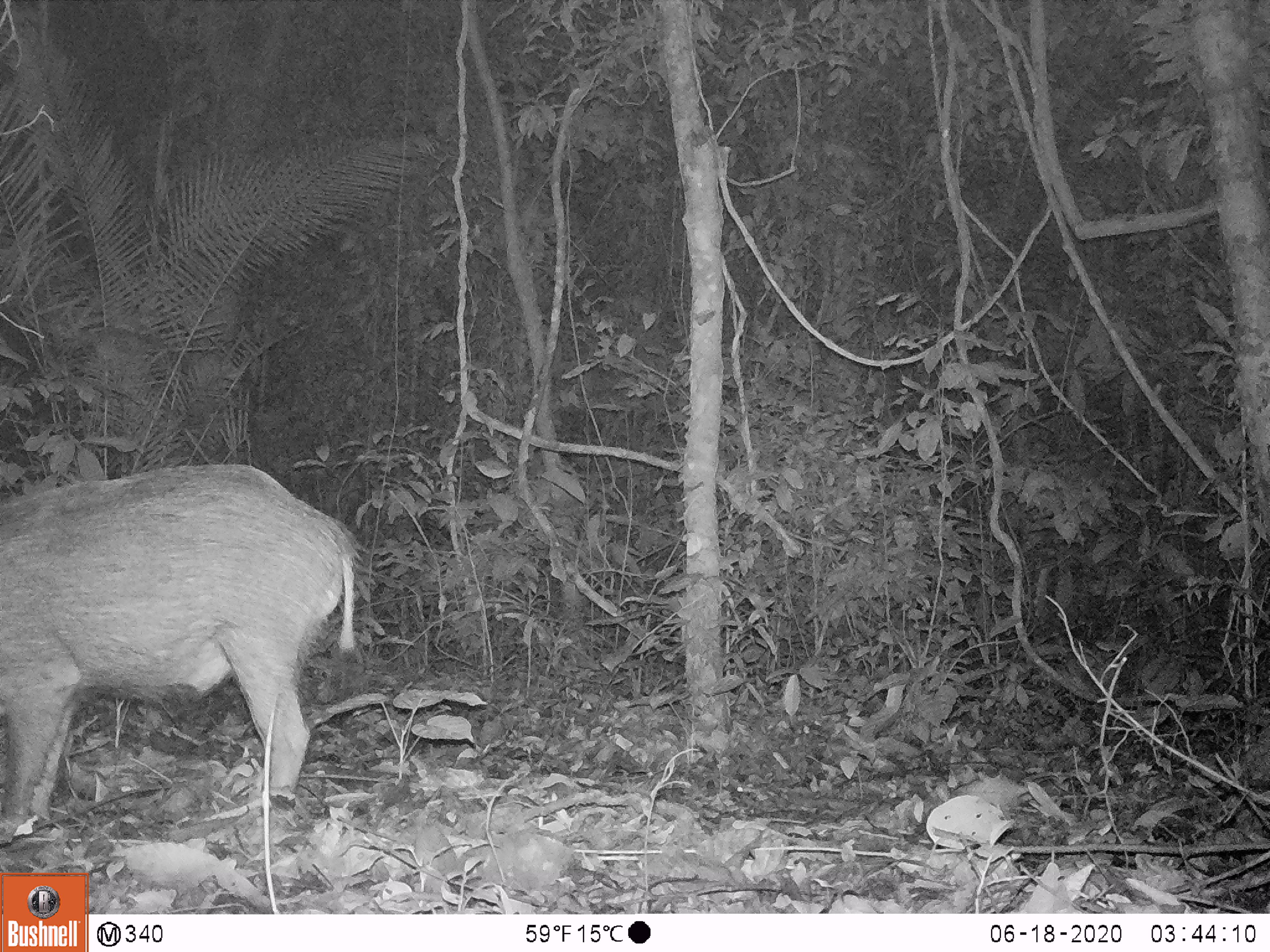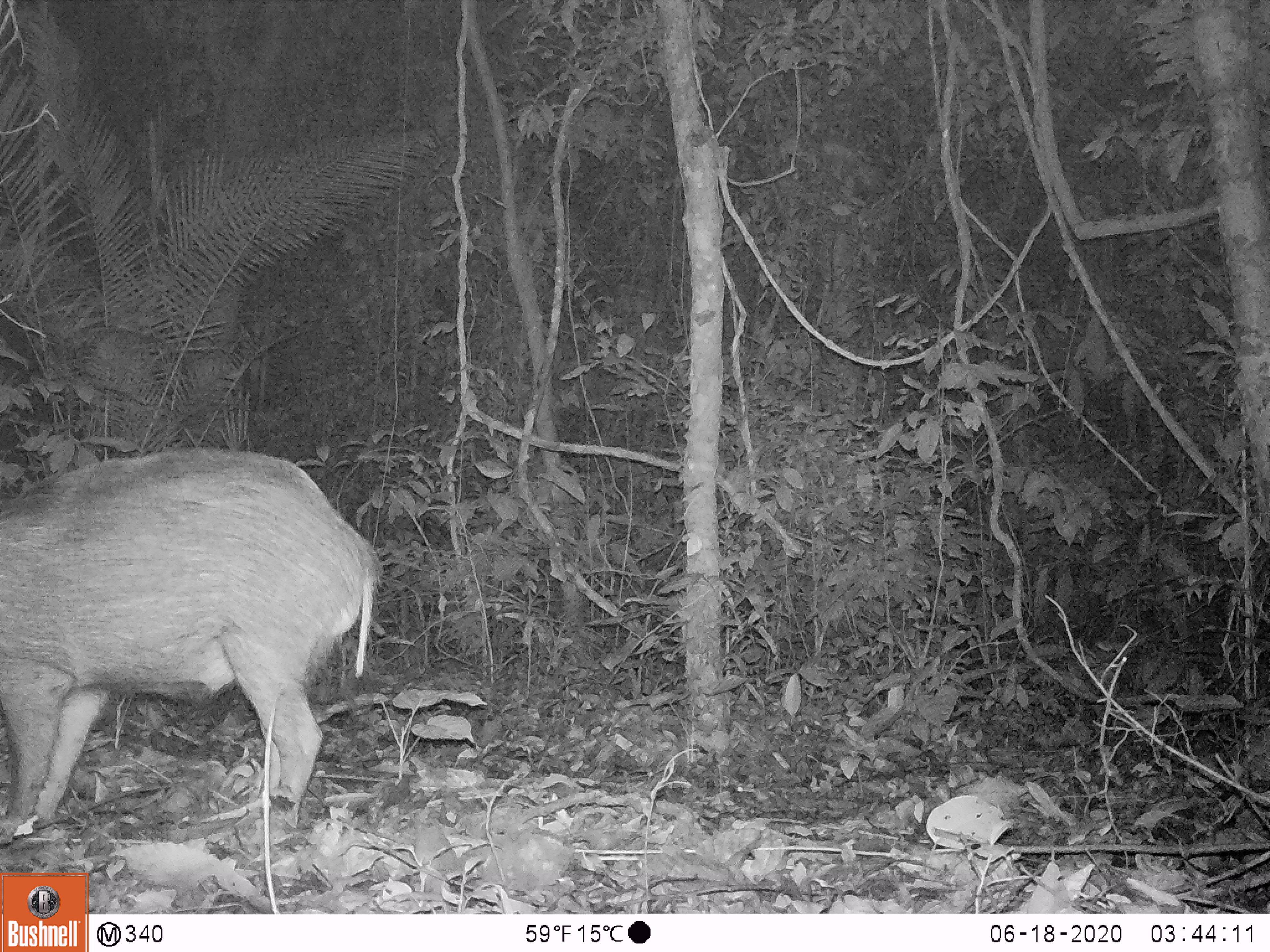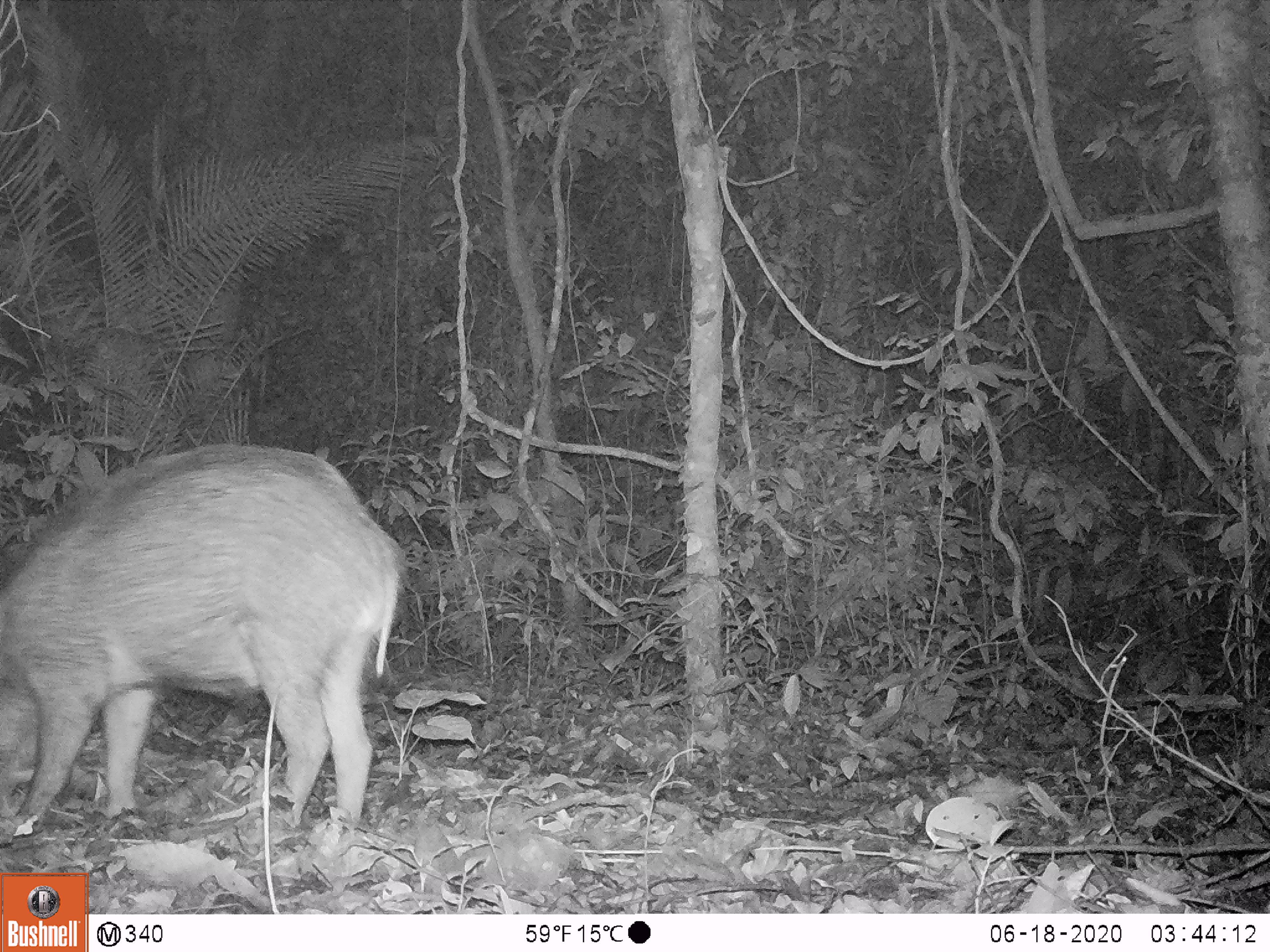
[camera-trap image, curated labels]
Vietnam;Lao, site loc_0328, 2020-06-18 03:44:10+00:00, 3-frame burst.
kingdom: Animalia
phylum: Chordata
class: Mammalia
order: Artiodactyla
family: Suidae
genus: Sus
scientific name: Sus scrofa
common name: eurasian wild pig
Eurasian wild pig (Sus scrofa). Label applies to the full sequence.